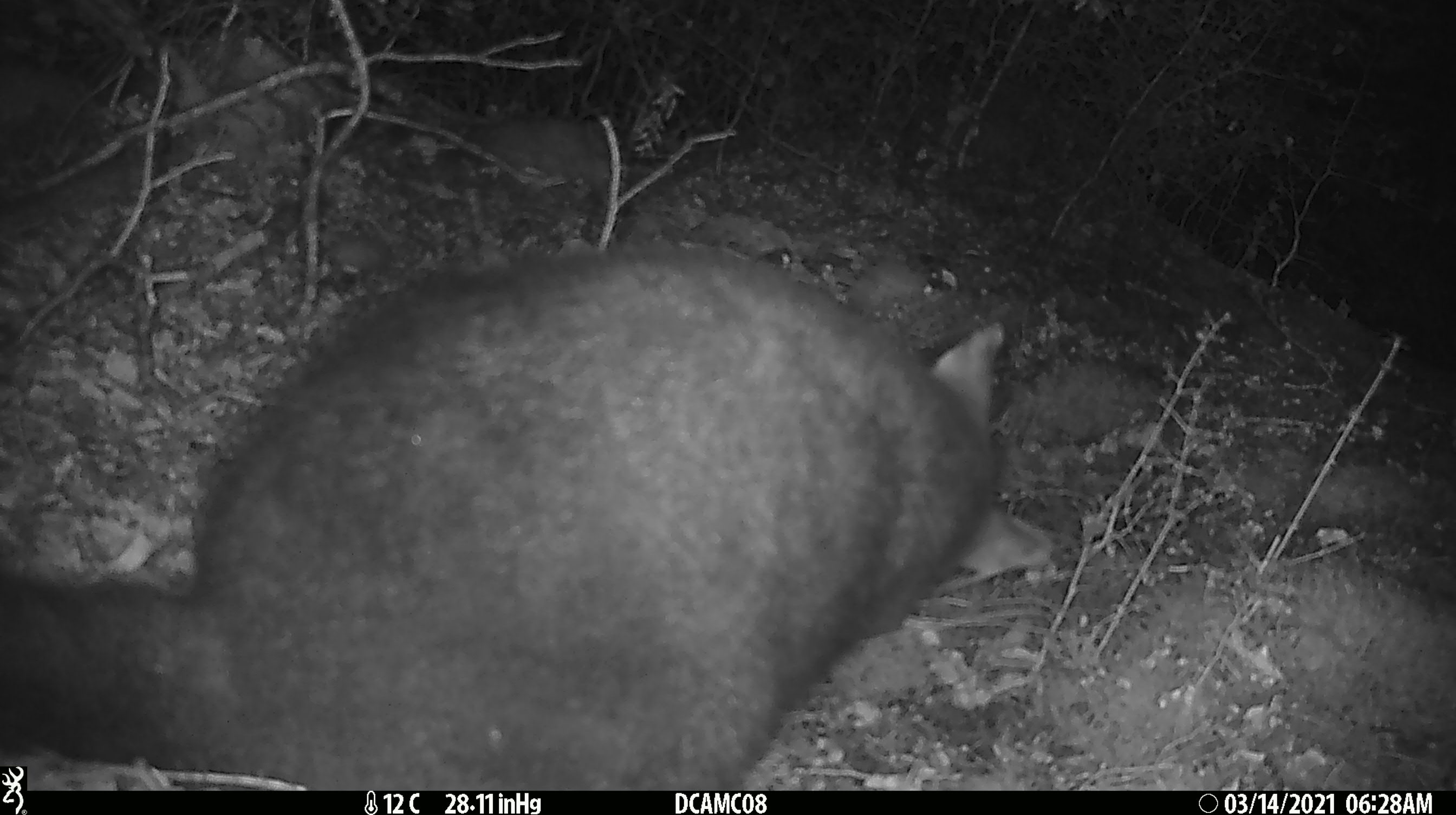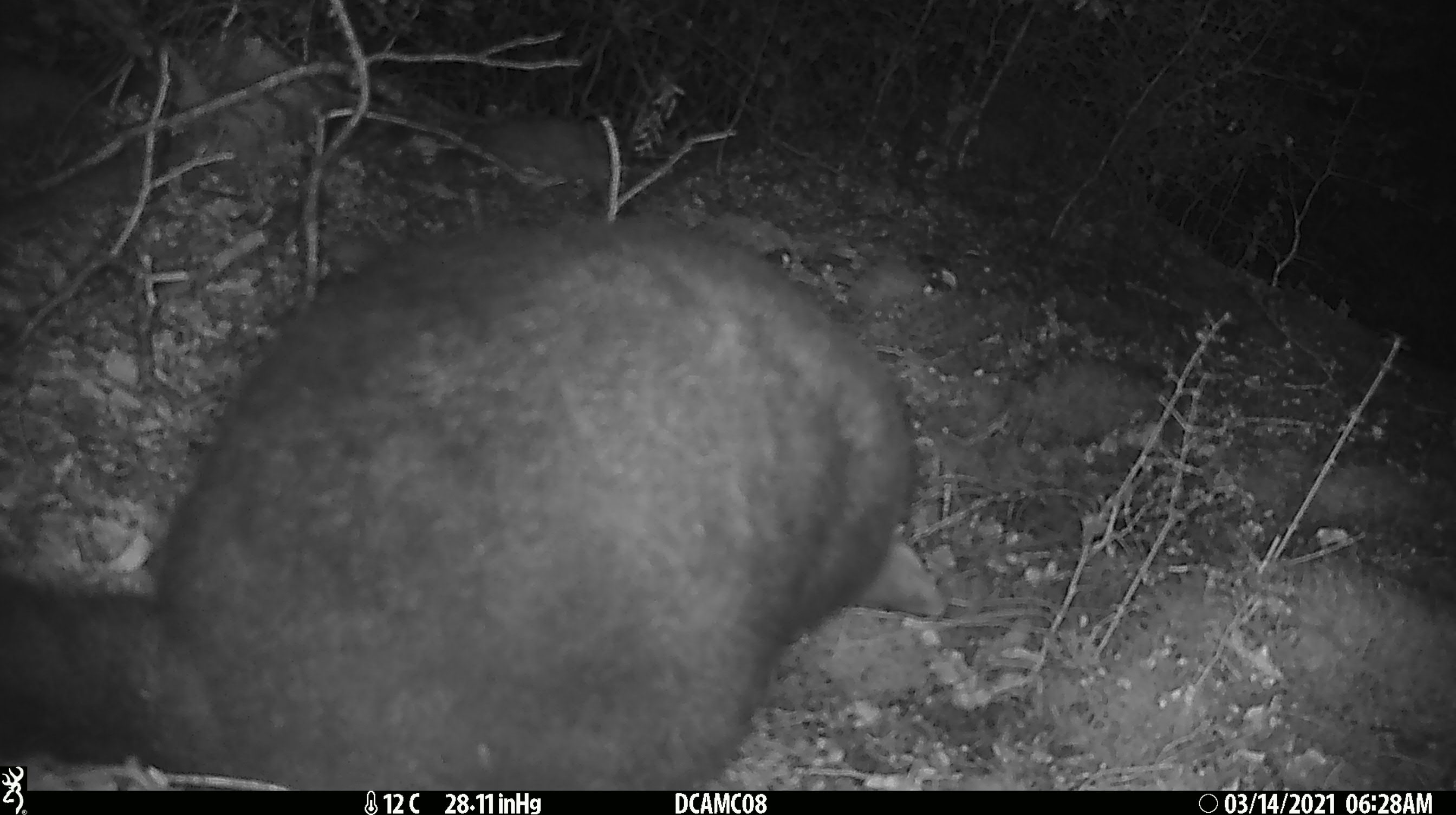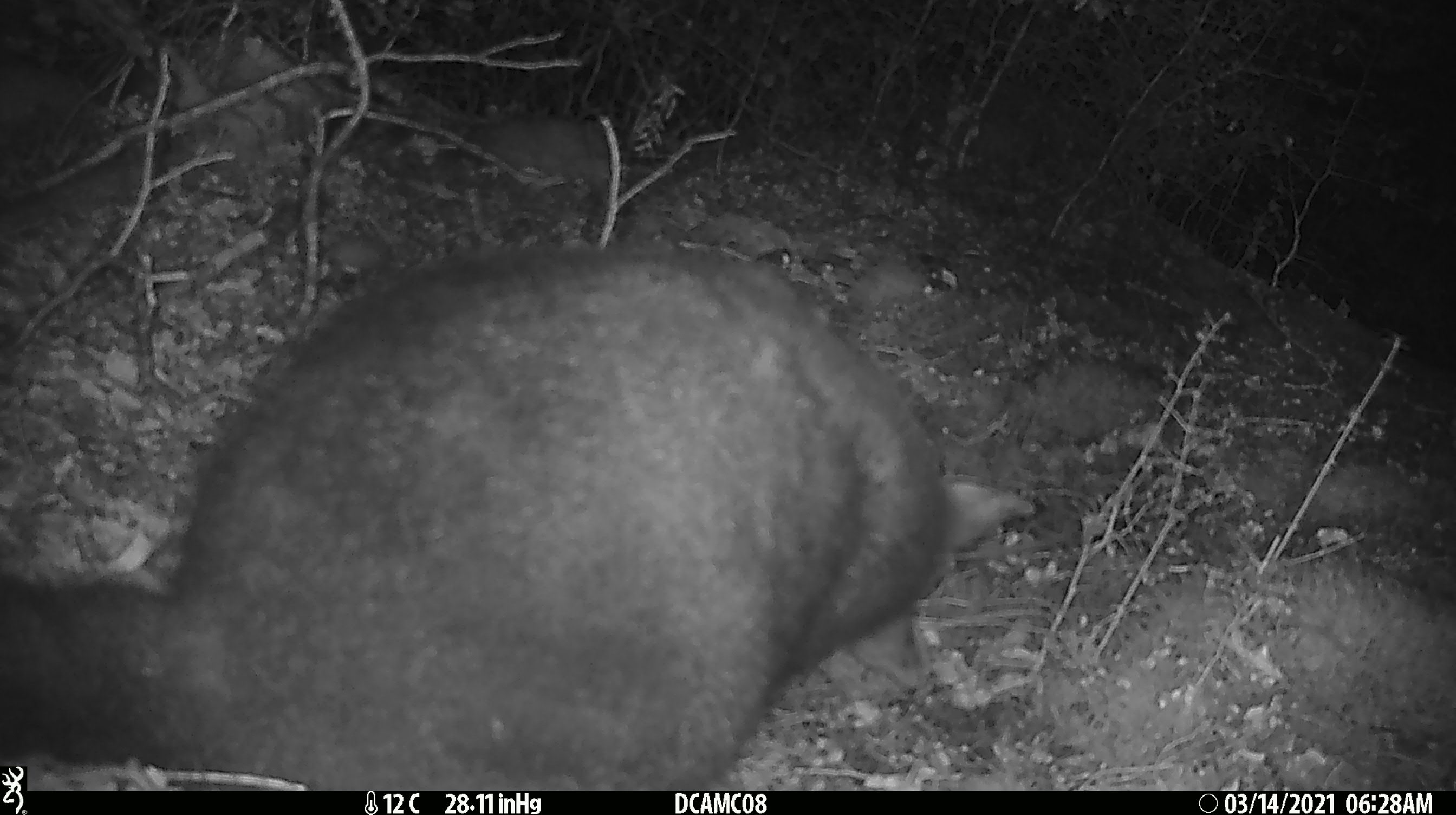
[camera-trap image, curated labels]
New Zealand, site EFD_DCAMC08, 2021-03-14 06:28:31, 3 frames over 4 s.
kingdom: Animalia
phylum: Chordata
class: Mammalia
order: Diprotodontia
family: Phalangeridae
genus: Trichosurus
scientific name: Trichosurus vulpecula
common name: common brushtail possum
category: possum